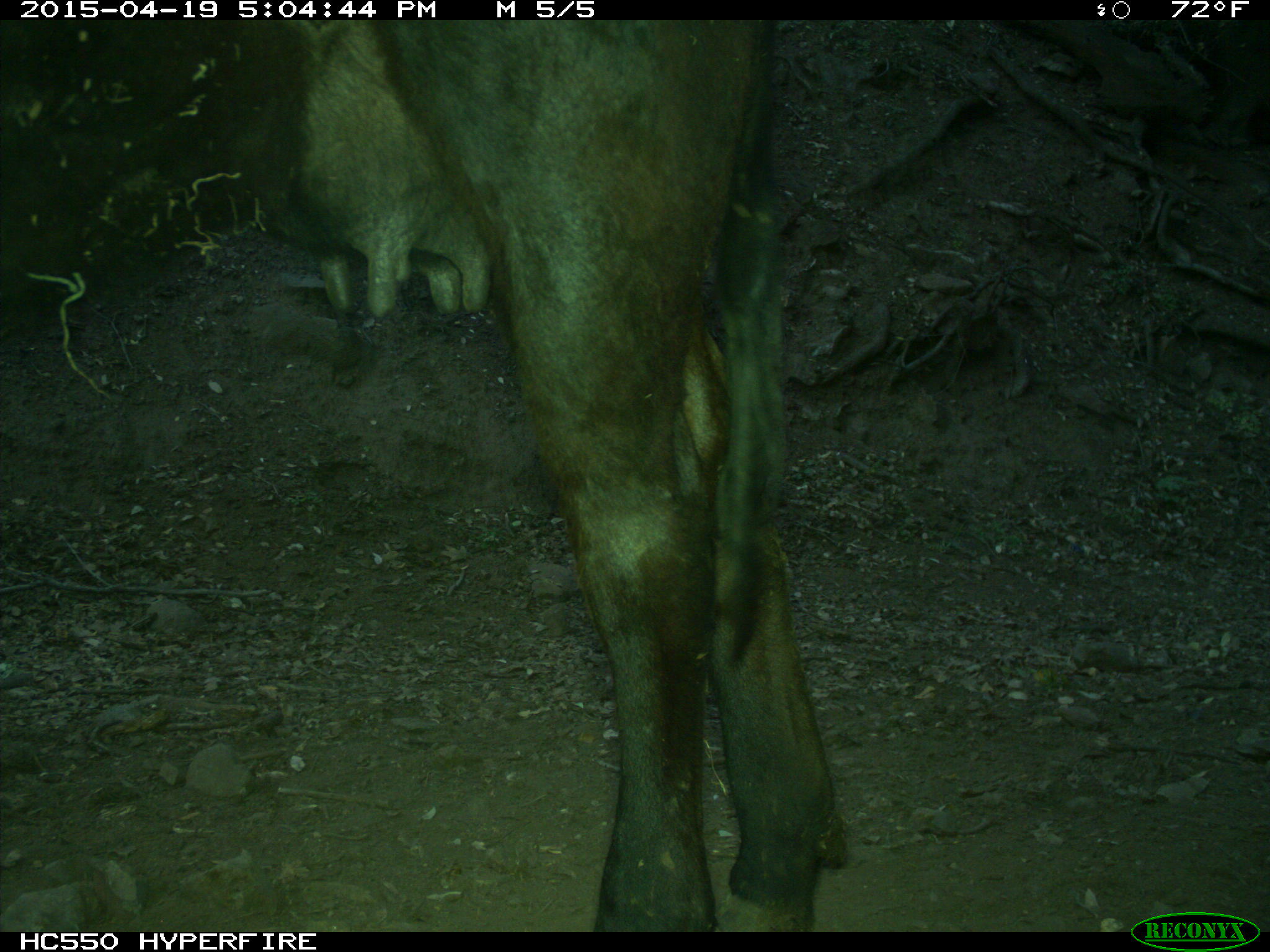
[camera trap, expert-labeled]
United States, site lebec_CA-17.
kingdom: Animalia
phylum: Chordata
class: Mammalia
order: Artiodactyla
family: Bovidae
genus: Bos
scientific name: Bos taurus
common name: domestic cow